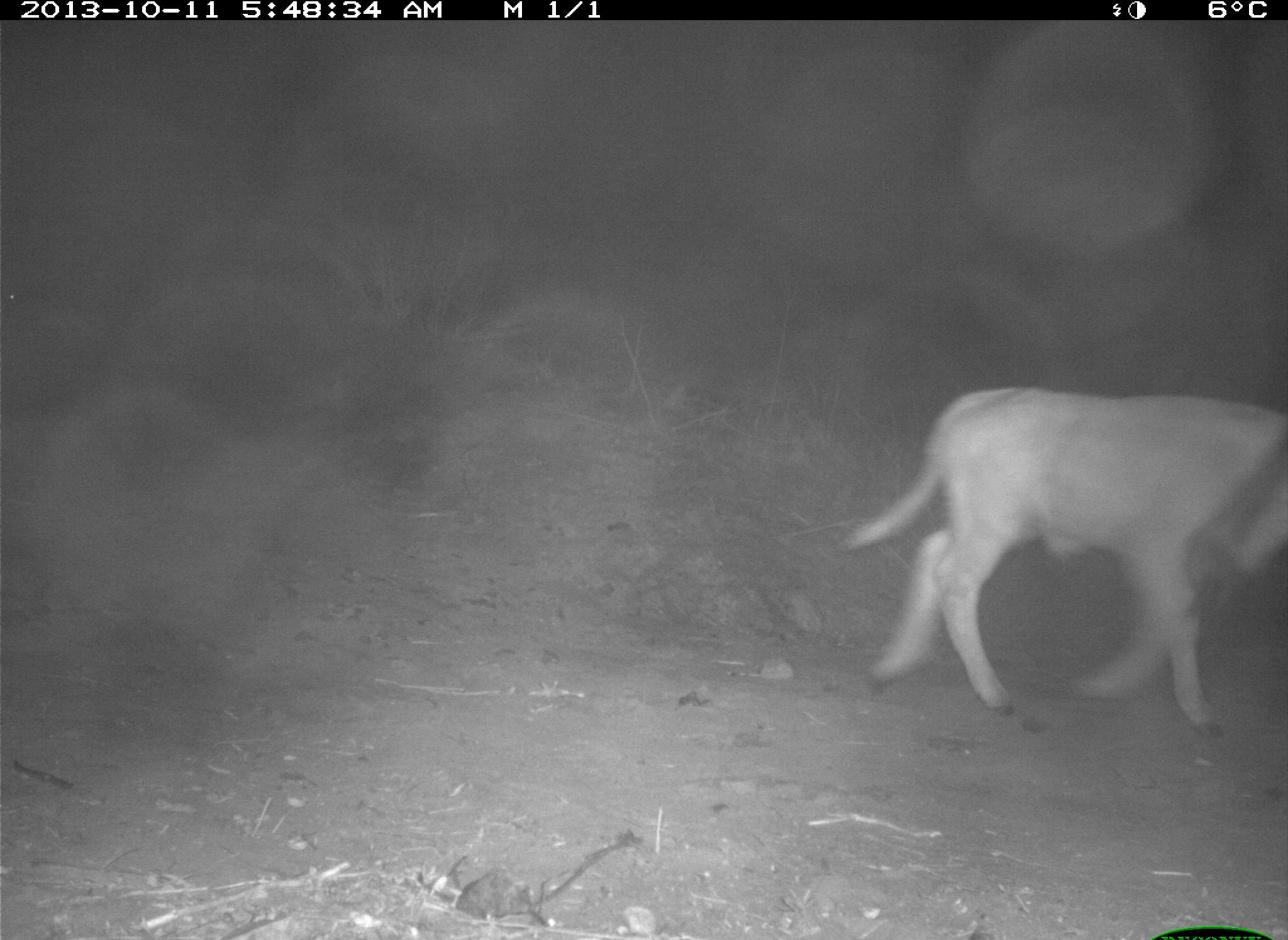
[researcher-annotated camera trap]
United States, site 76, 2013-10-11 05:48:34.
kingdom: Animalia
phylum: Chordata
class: Mammalia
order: Artiodactyla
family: Bovidae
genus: Bos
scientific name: Bos taurus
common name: cow